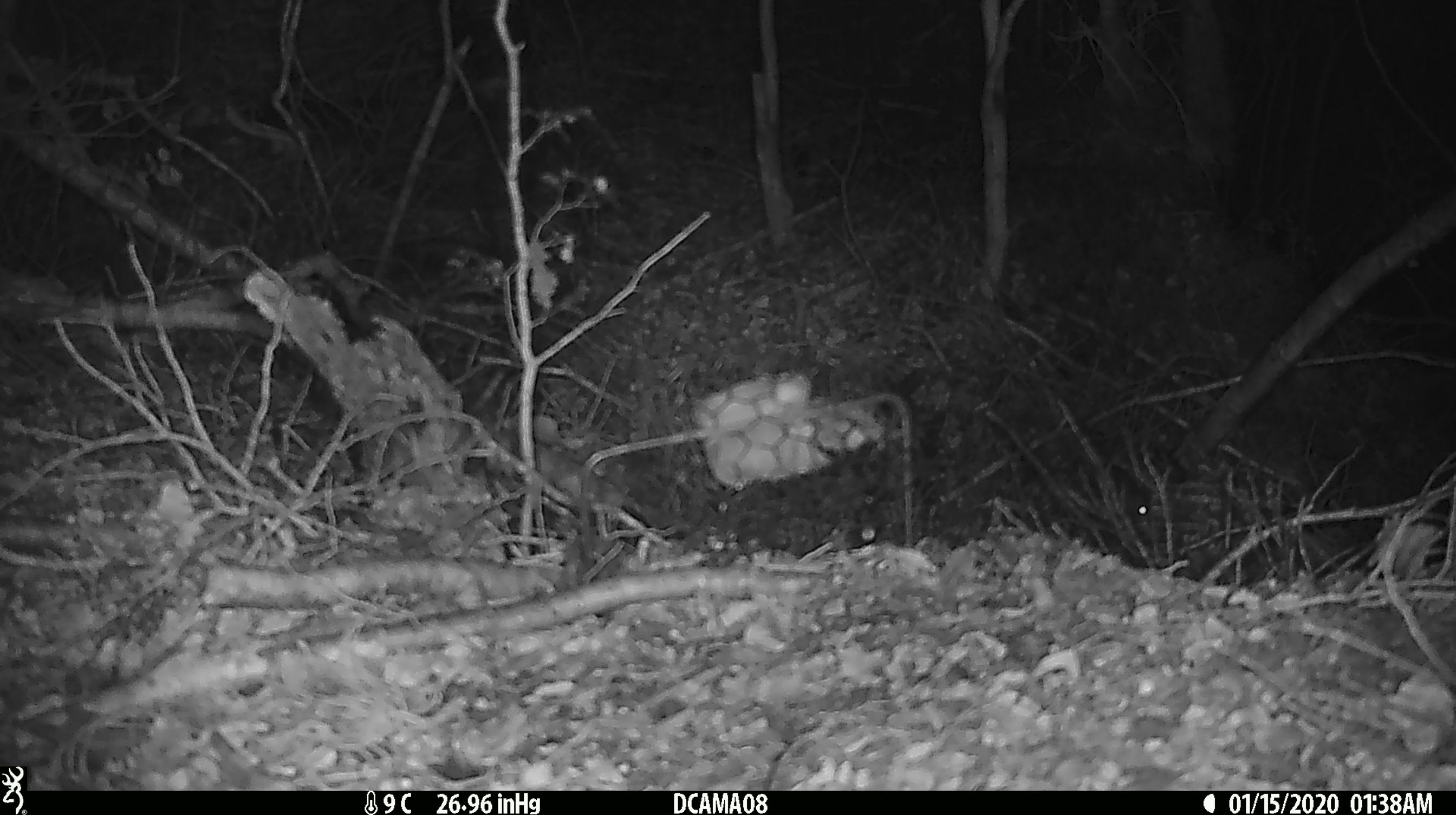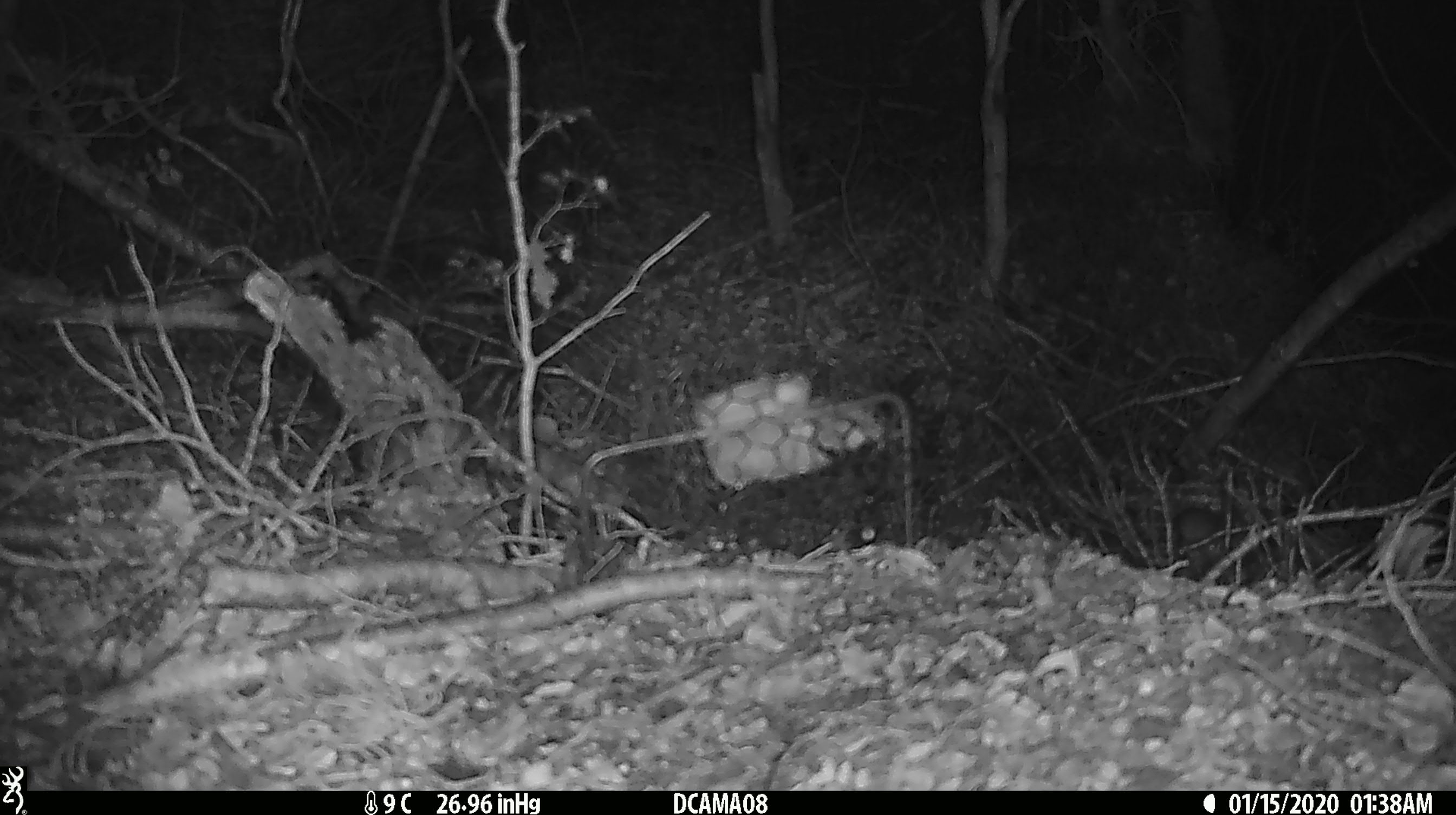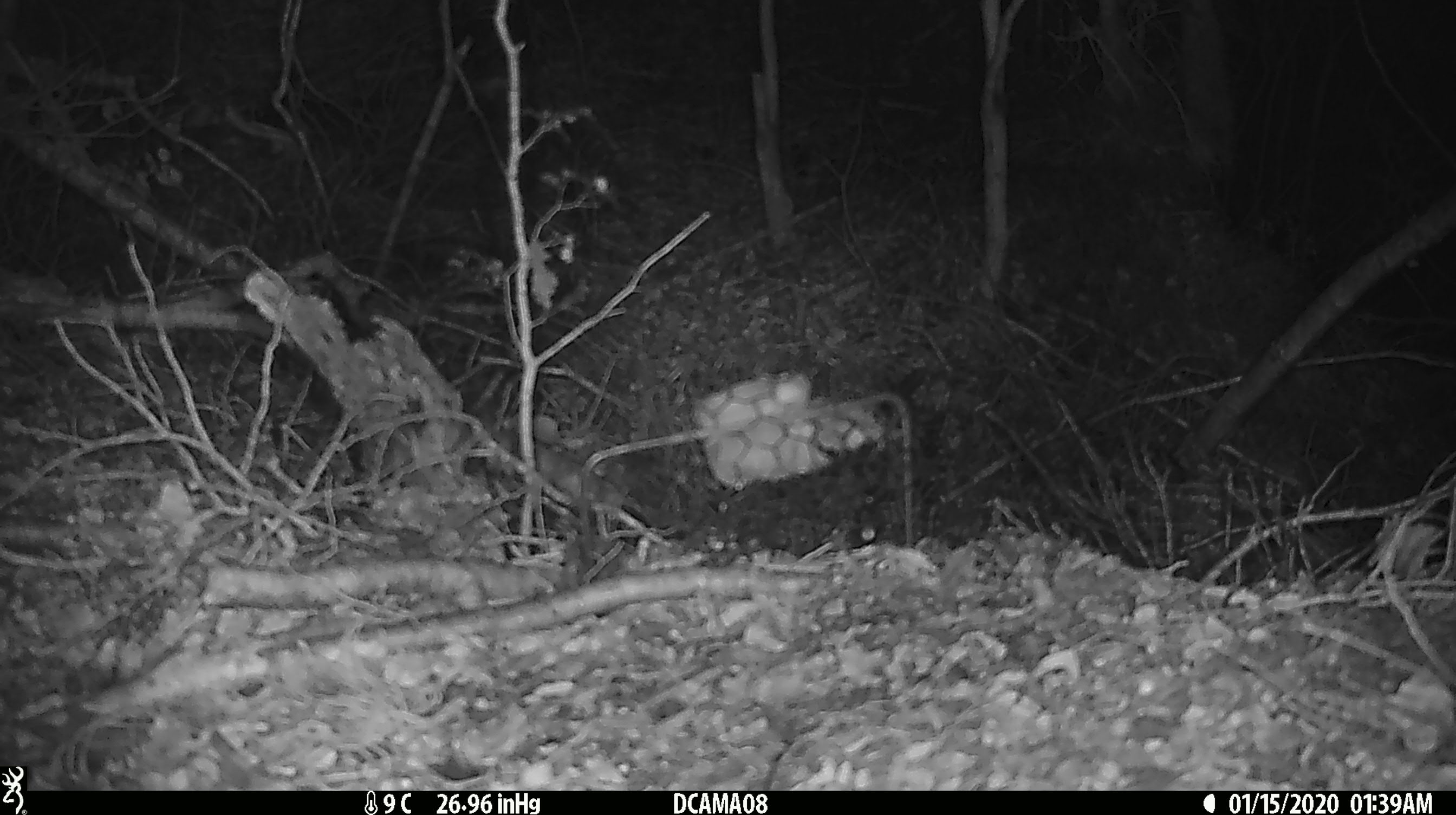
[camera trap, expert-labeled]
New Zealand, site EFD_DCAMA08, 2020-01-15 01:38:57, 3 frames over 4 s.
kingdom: Animalia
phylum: Chordata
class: Mammalia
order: Rodentia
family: Muridae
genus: Mus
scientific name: Mus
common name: mouse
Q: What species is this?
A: Mouse (Mus).